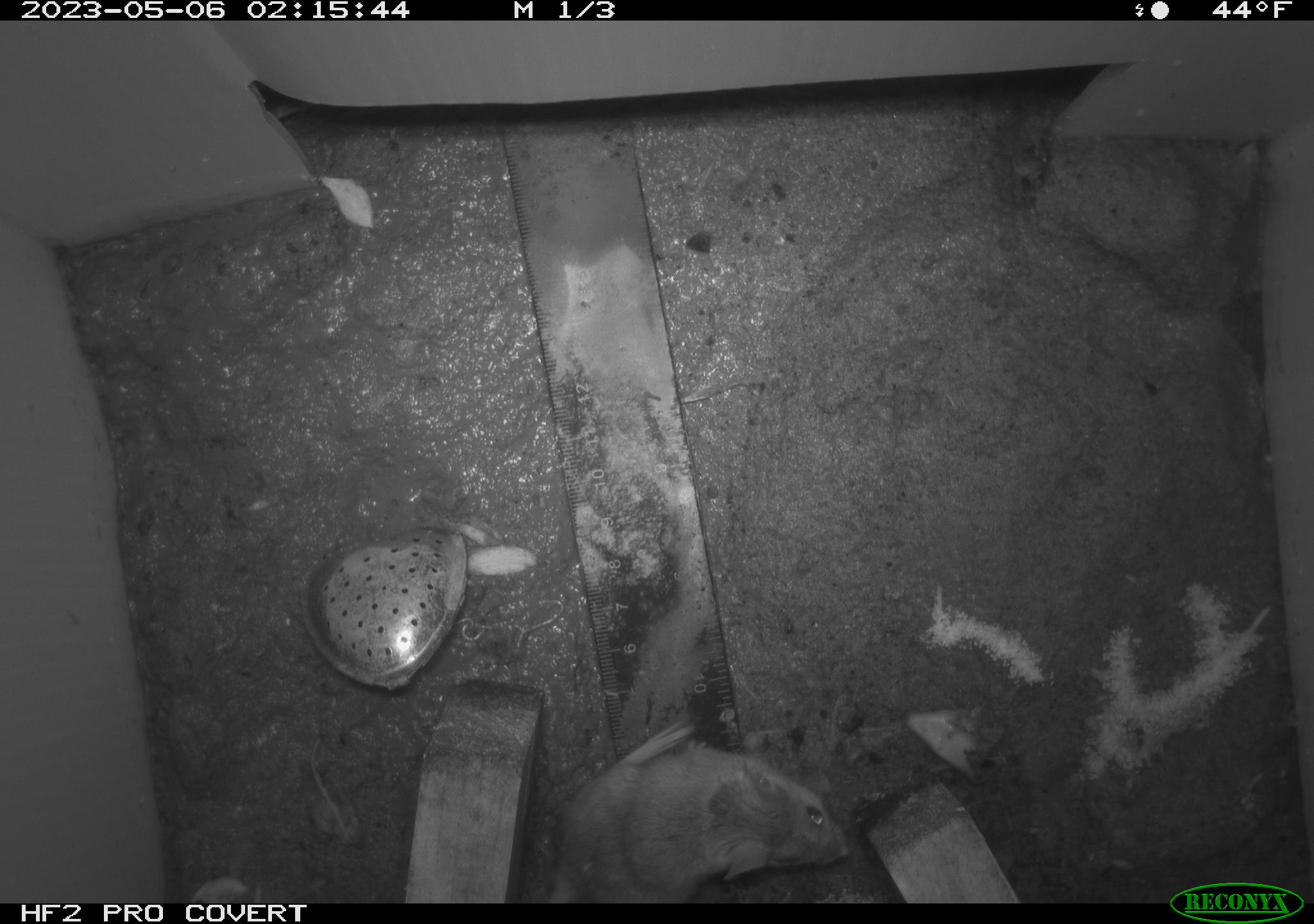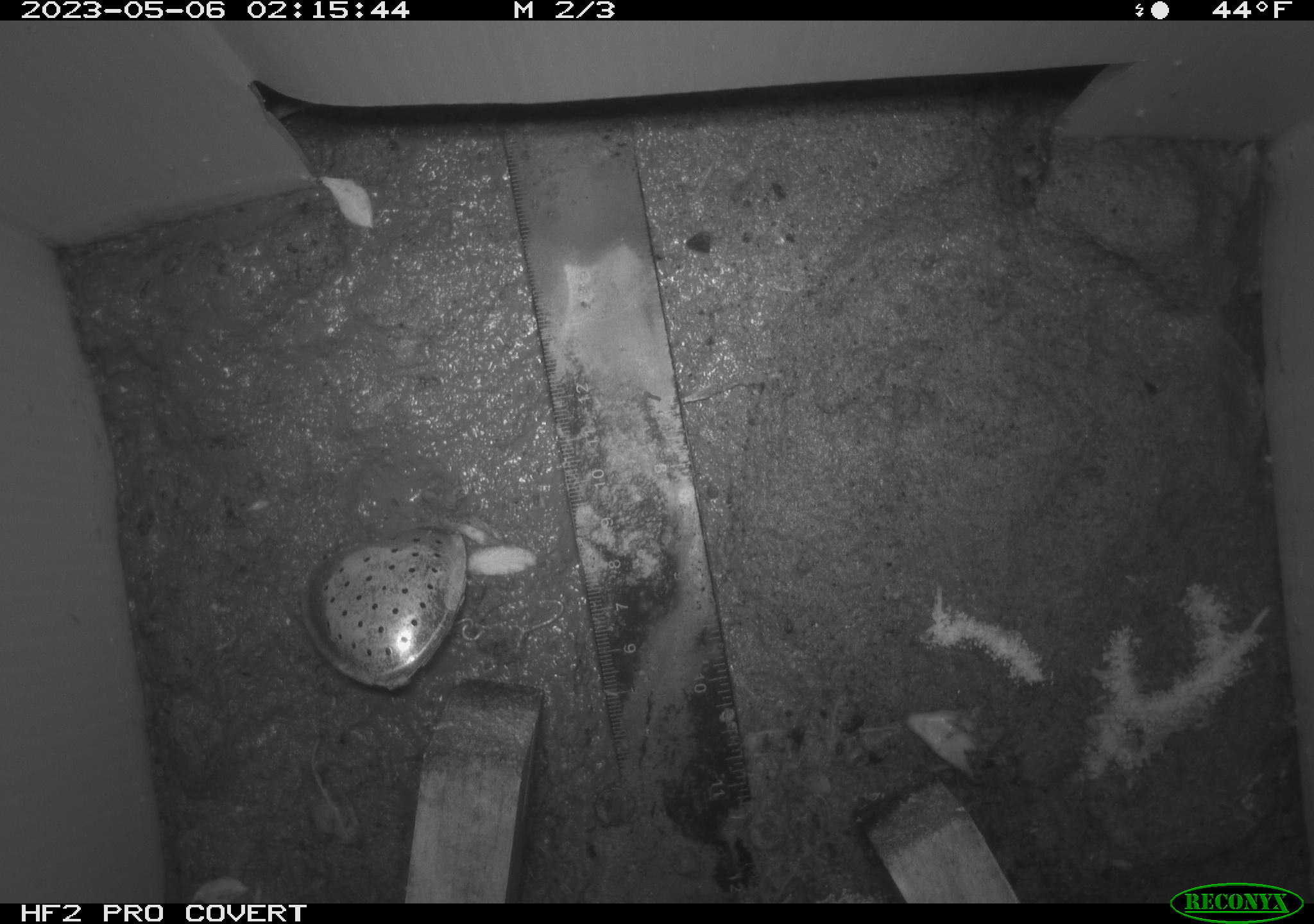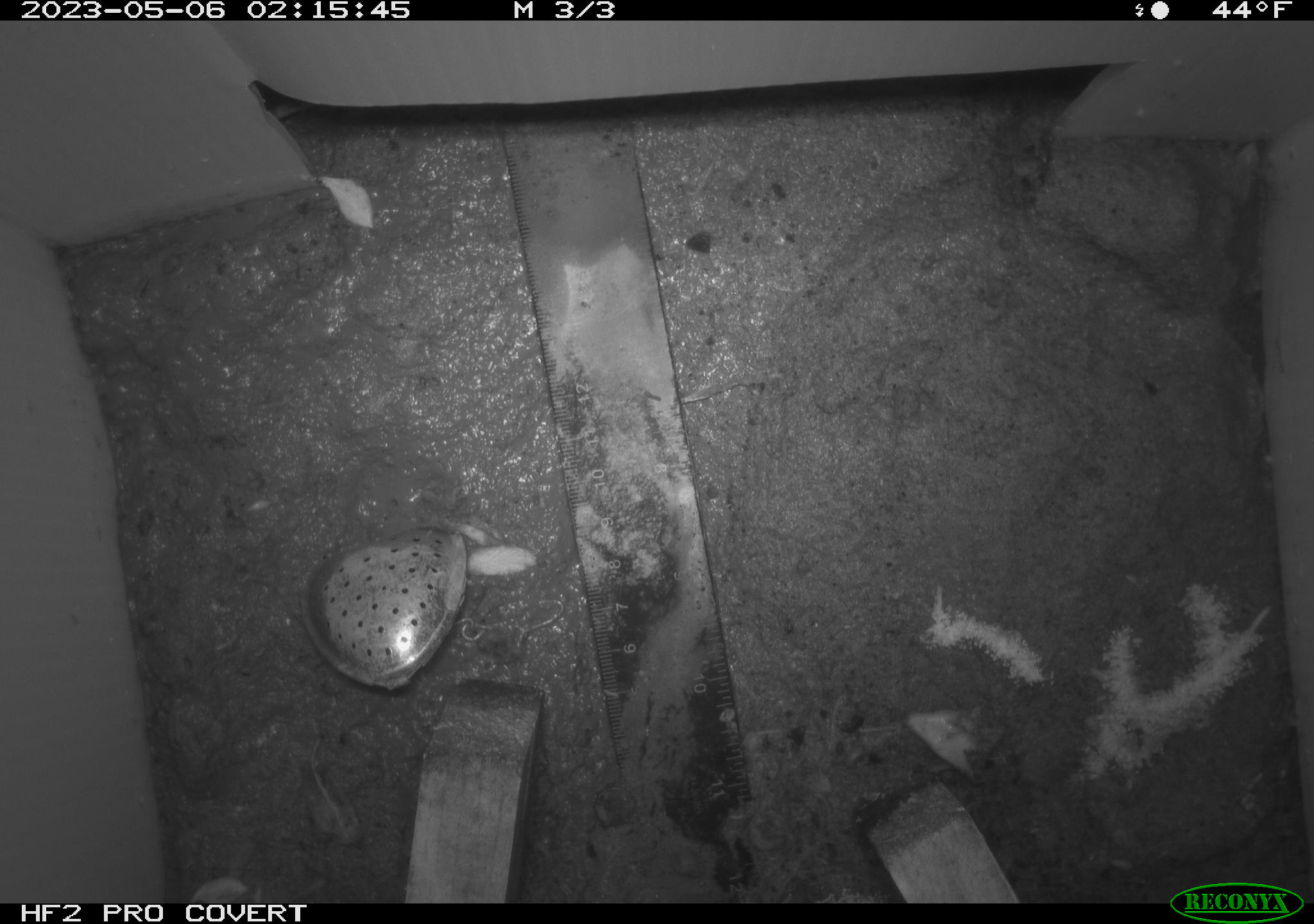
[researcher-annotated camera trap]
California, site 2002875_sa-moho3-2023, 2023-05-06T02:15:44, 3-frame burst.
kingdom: Animalia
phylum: Chordata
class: Mammalia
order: Rodentia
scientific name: Rodentia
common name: mouse species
Mouse species (Rodentia).